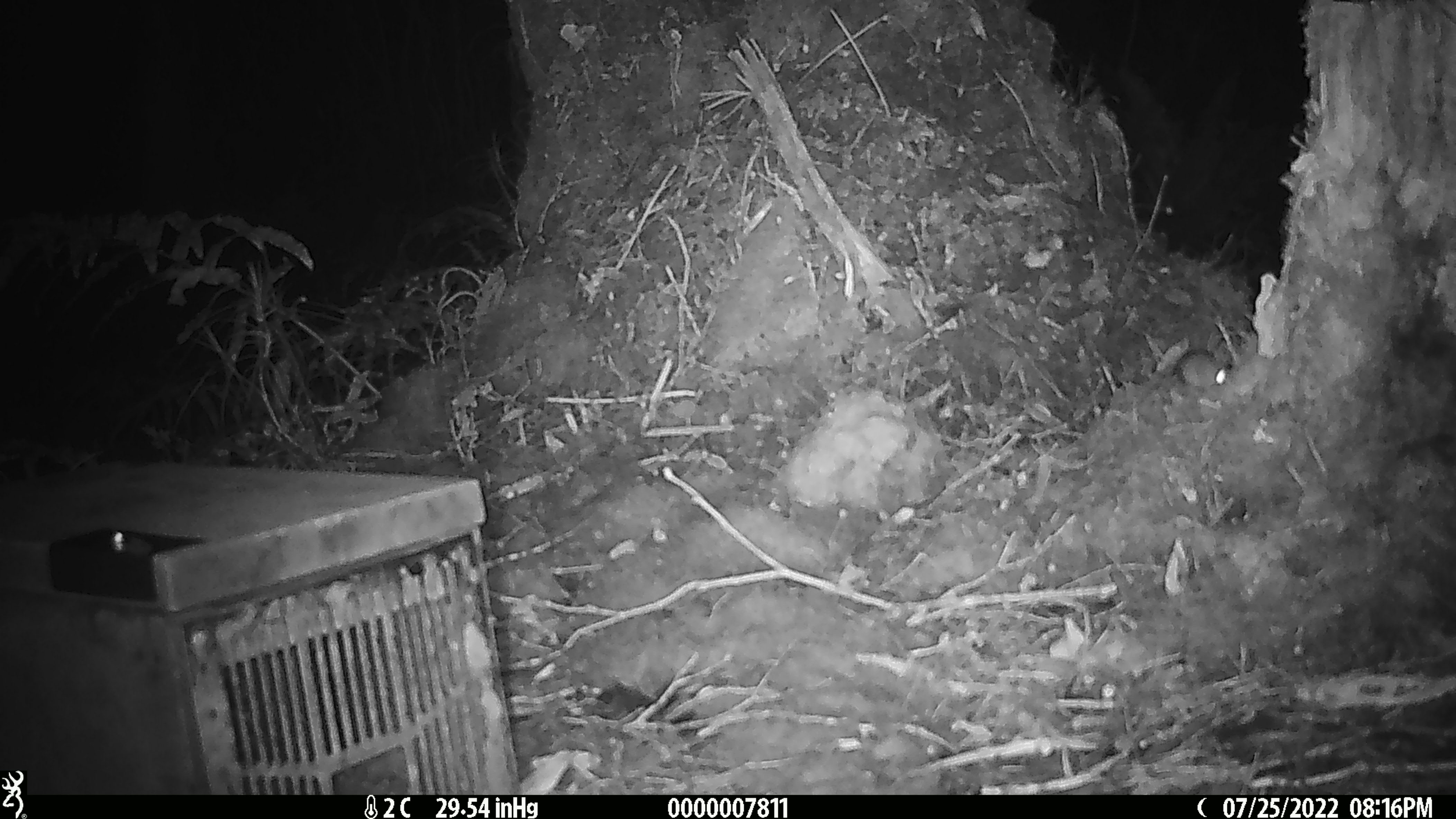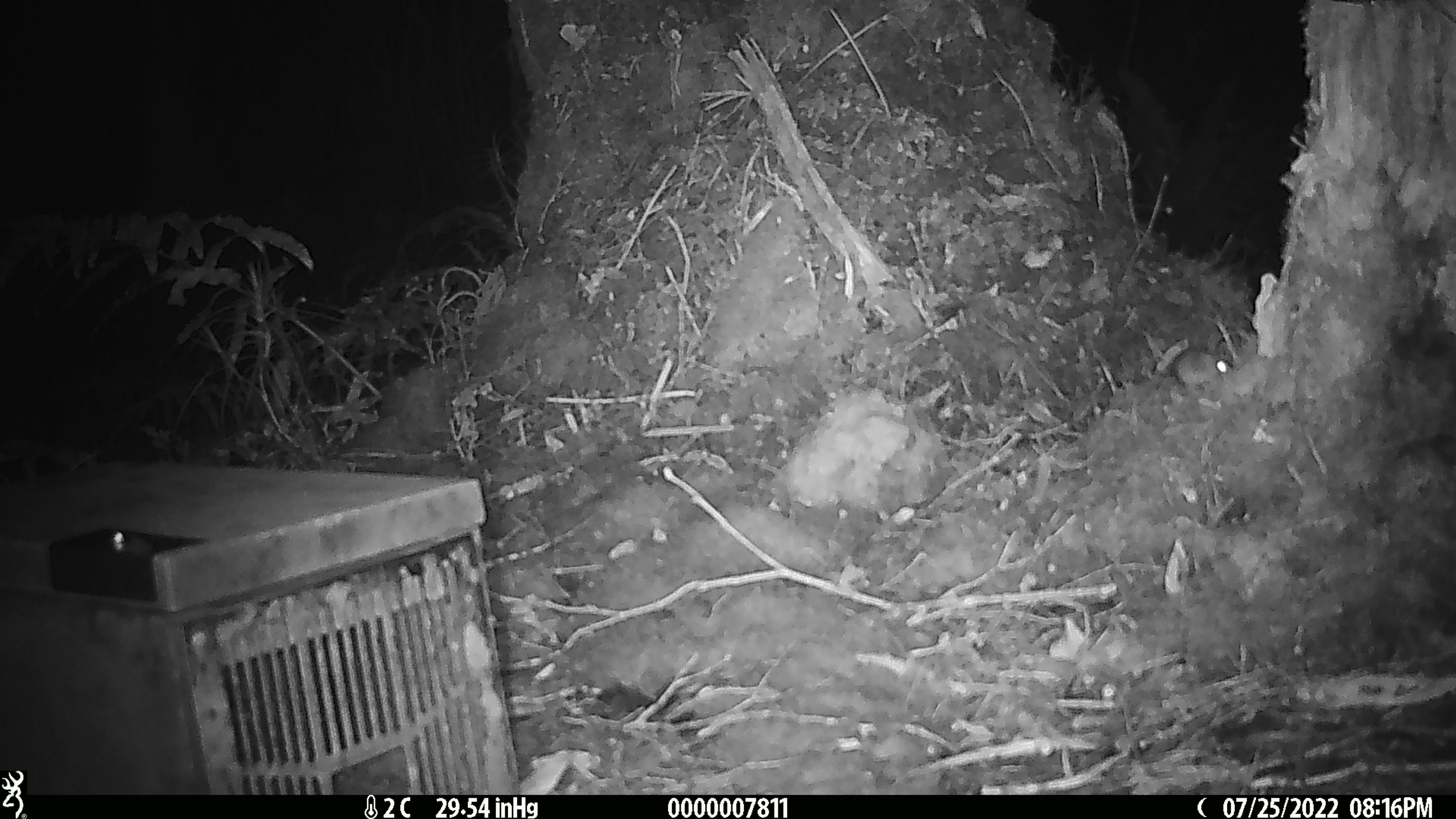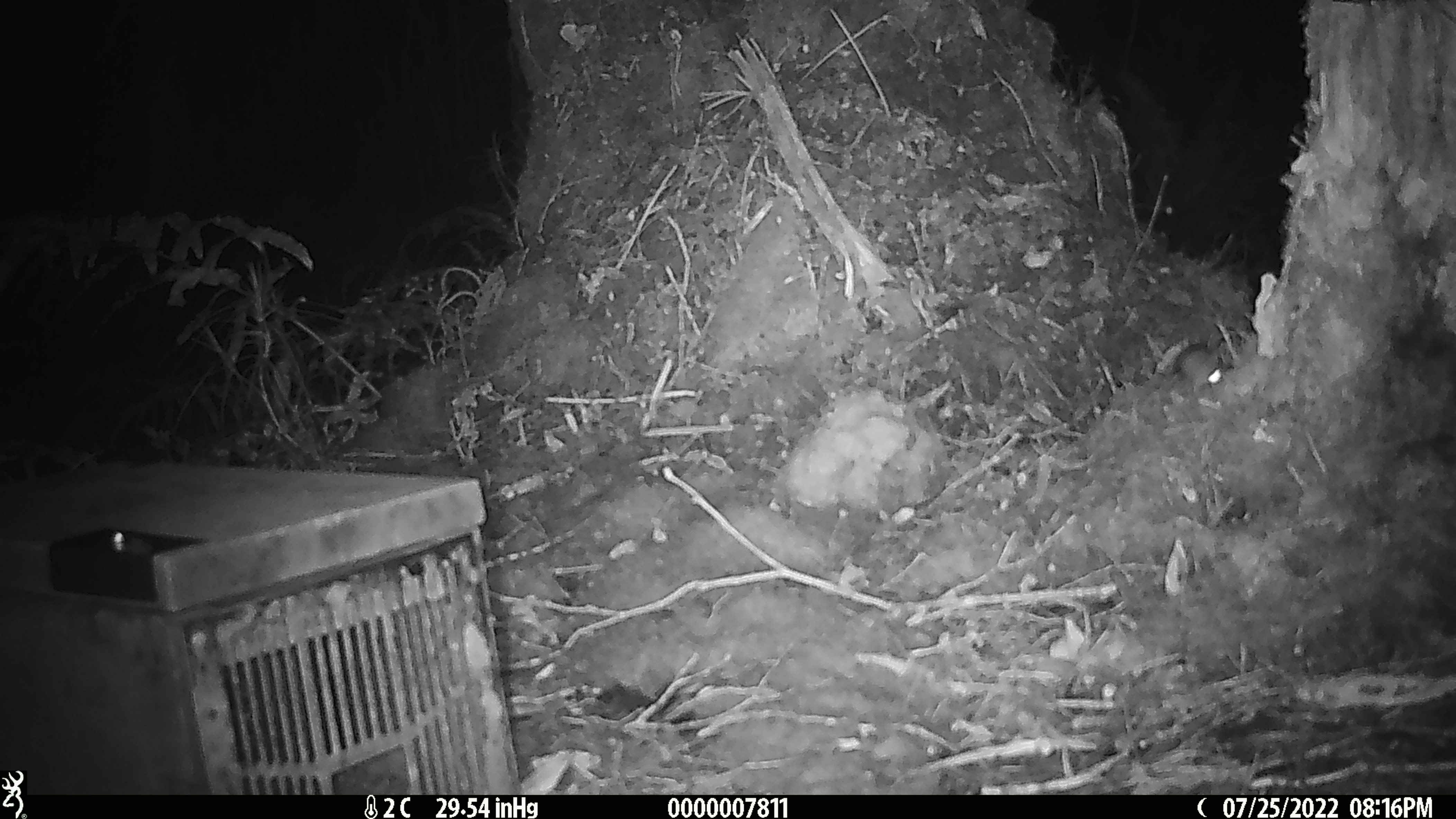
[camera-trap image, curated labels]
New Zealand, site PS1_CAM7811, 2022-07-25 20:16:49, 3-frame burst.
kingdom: Animalia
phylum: Chordata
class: Mammalia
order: Rodentia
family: Muridae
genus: Mus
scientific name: Mus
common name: mouse